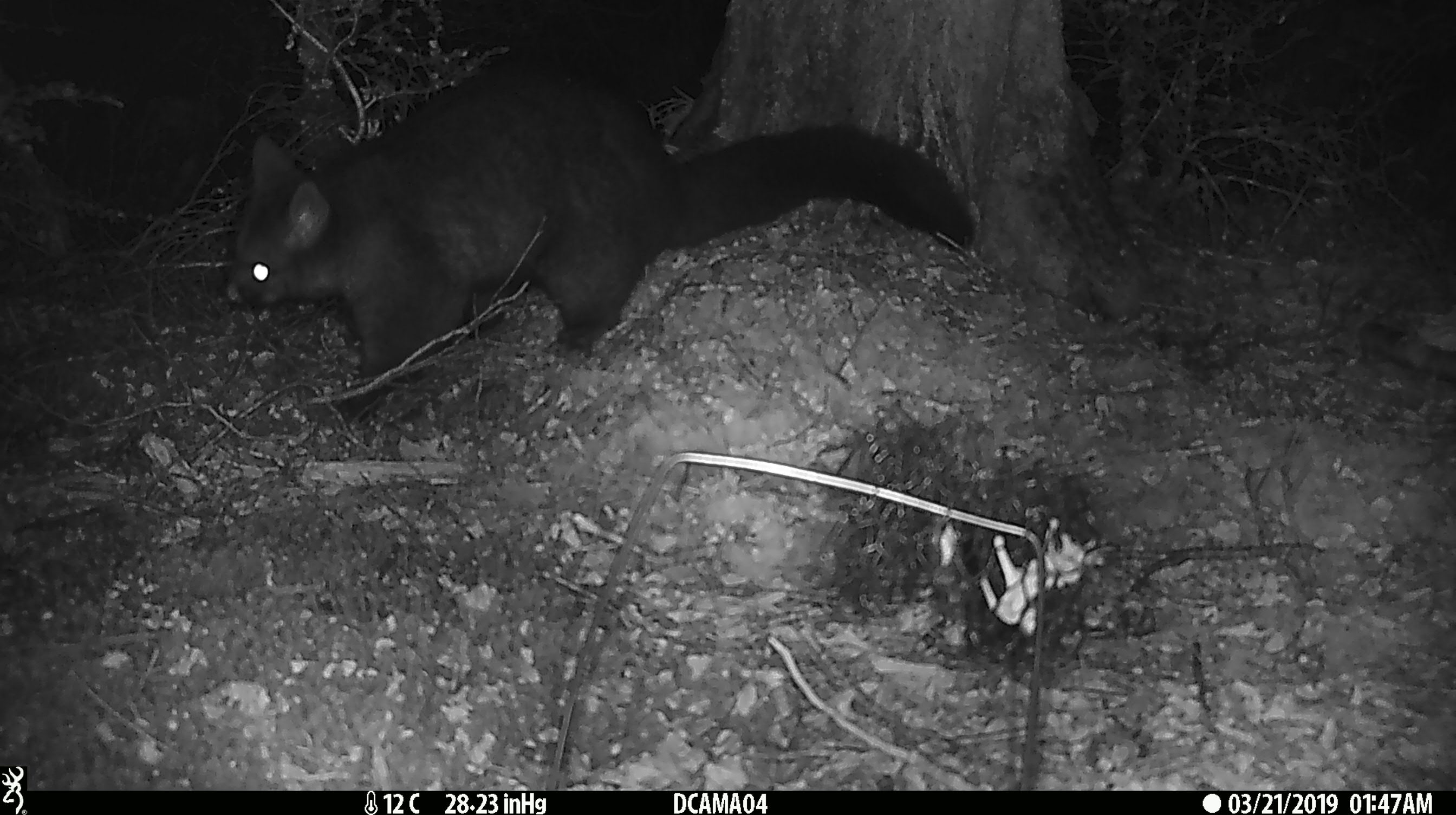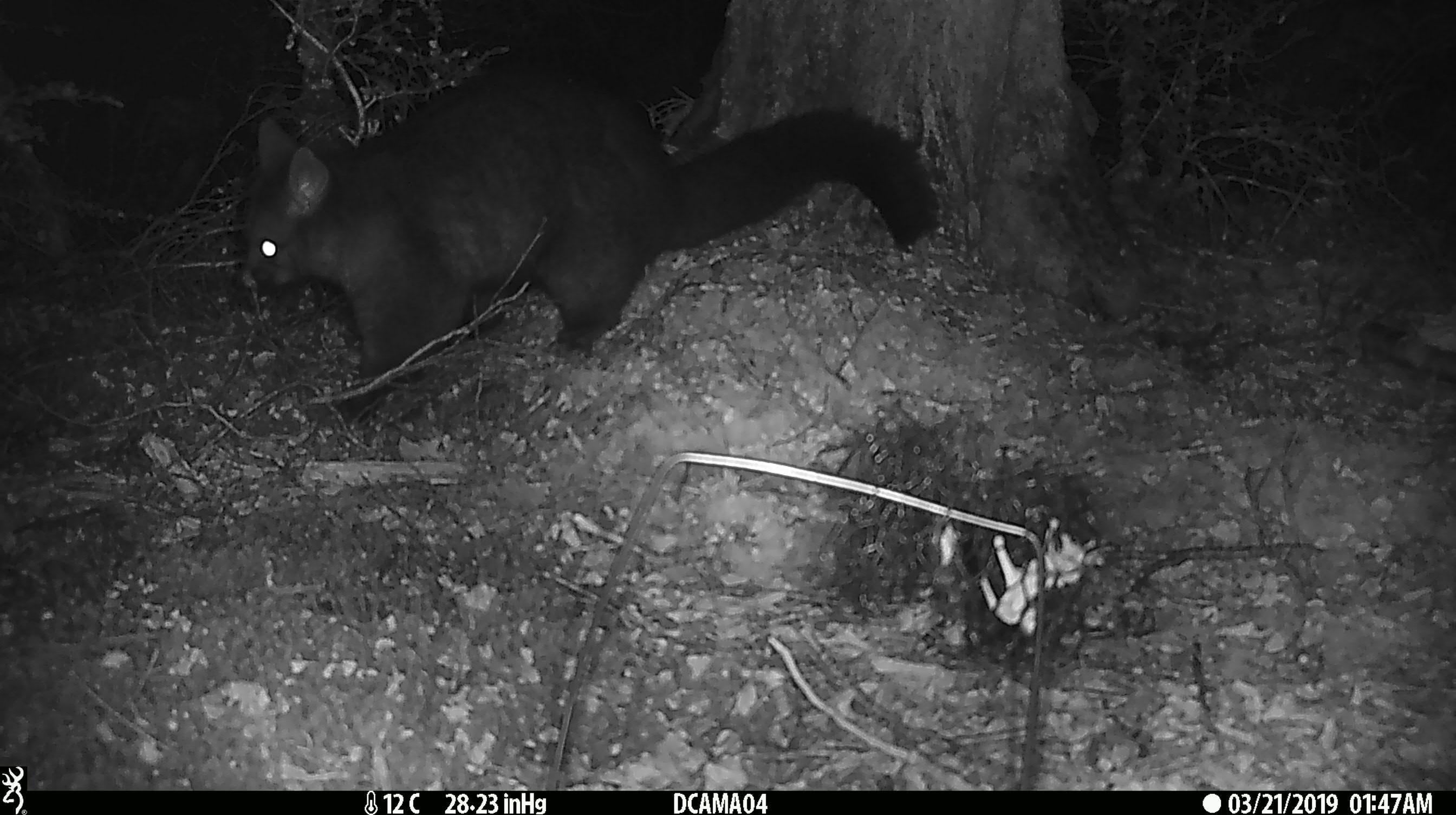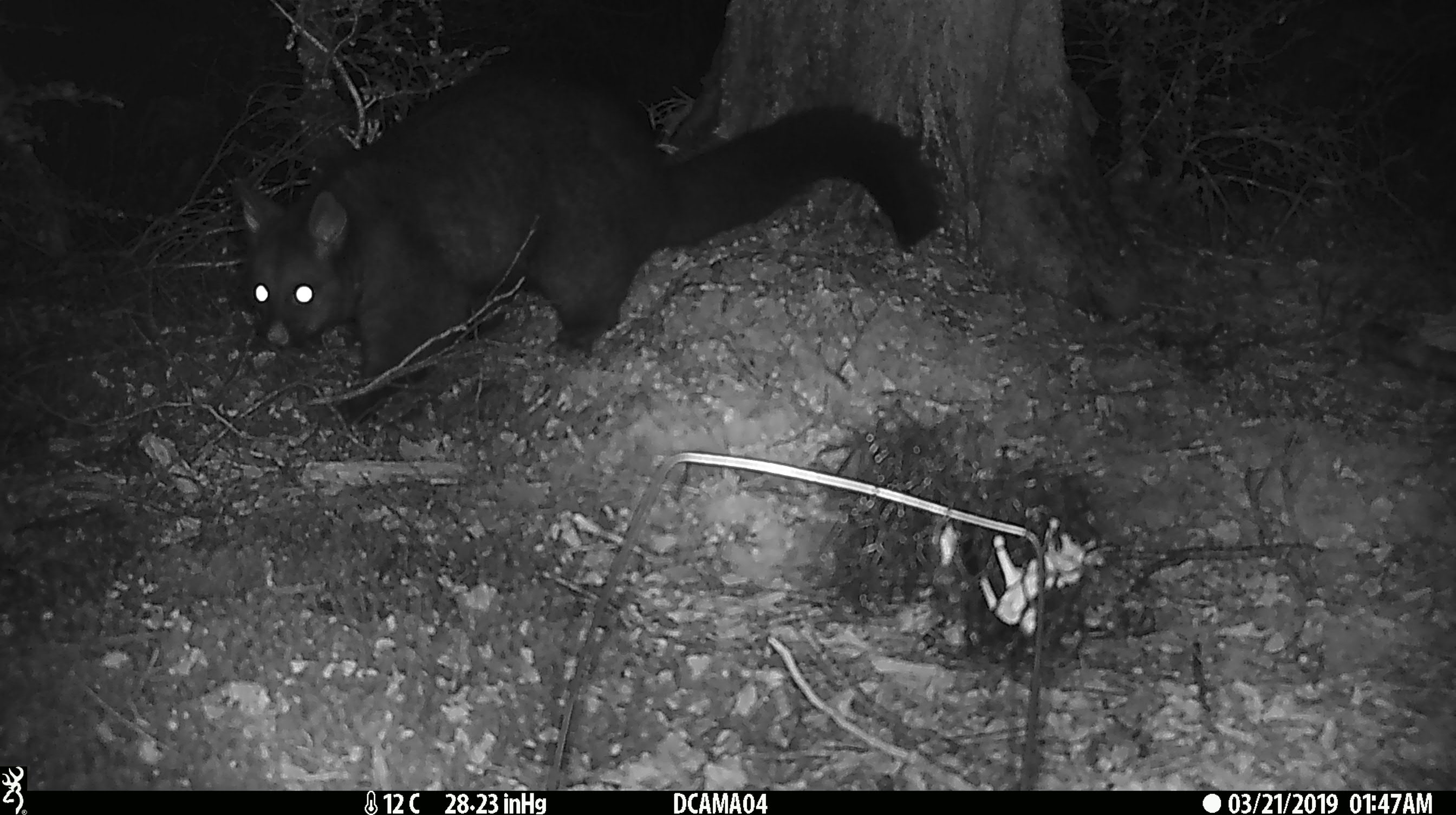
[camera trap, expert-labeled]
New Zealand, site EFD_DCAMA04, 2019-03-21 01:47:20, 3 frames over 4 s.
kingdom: Animalia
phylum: Chordata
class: Mammalia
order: Diprotodontia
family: Phalangeridae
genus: Trichosurus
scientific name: Trichosurus vulpecula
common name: common brushtail possum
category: possum